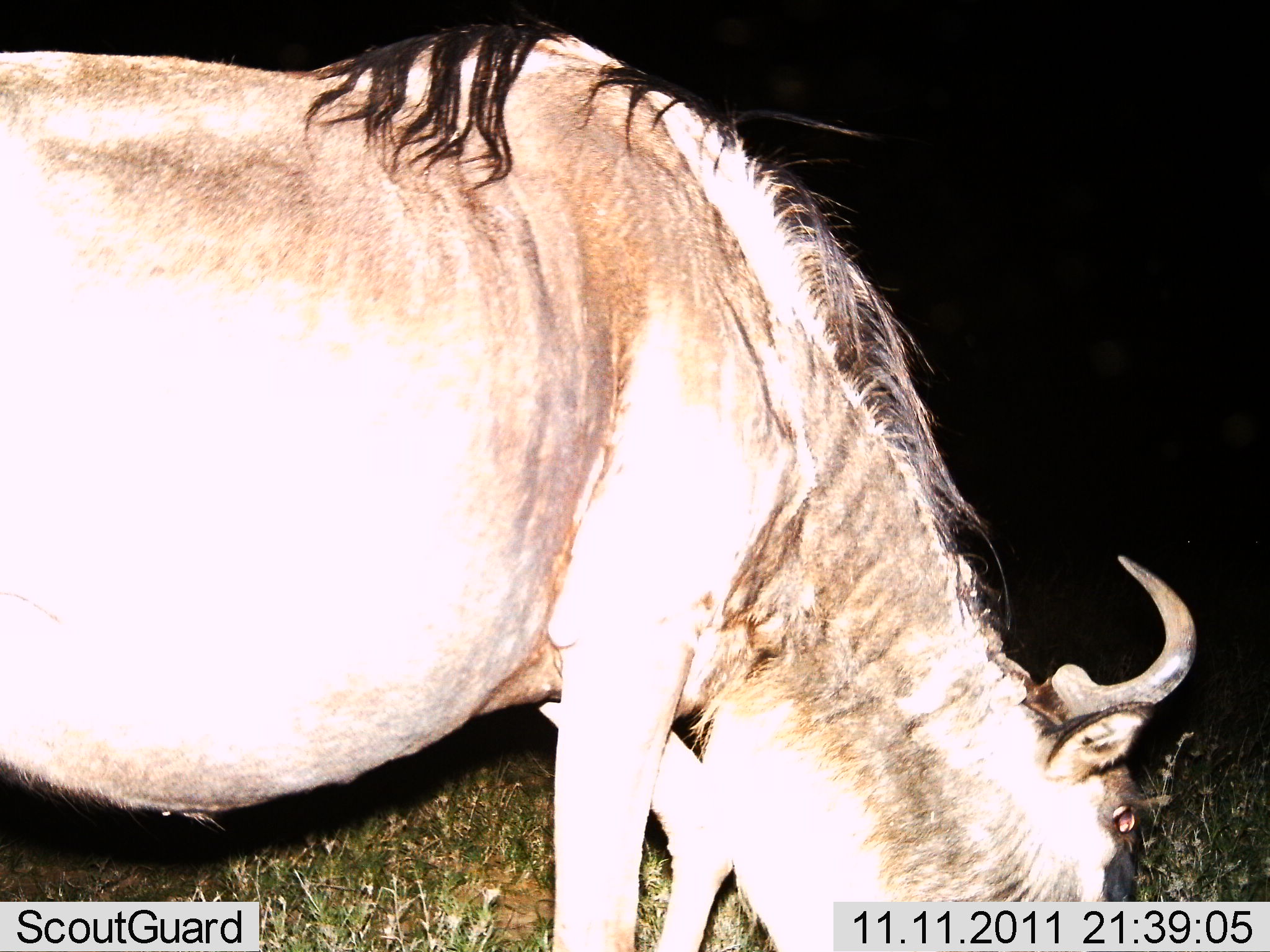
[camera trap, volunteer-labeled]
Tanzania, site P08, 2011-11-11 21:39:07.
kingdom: Animalia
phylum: Chordata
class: Mammalia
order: Artiodactyla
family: Bovidae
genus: Connochaetes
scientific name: Connochaetes taurinus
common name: blue wildebeest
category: wildebeest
Wildebeest (blue wildebeest) (Connochaetes taurinus), count 1. Behavior (volunteer vote fractions): standing 36%, resting 0%, moving 7%, interacting 0%. Young present (vote fraction): 0%. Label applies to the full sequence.